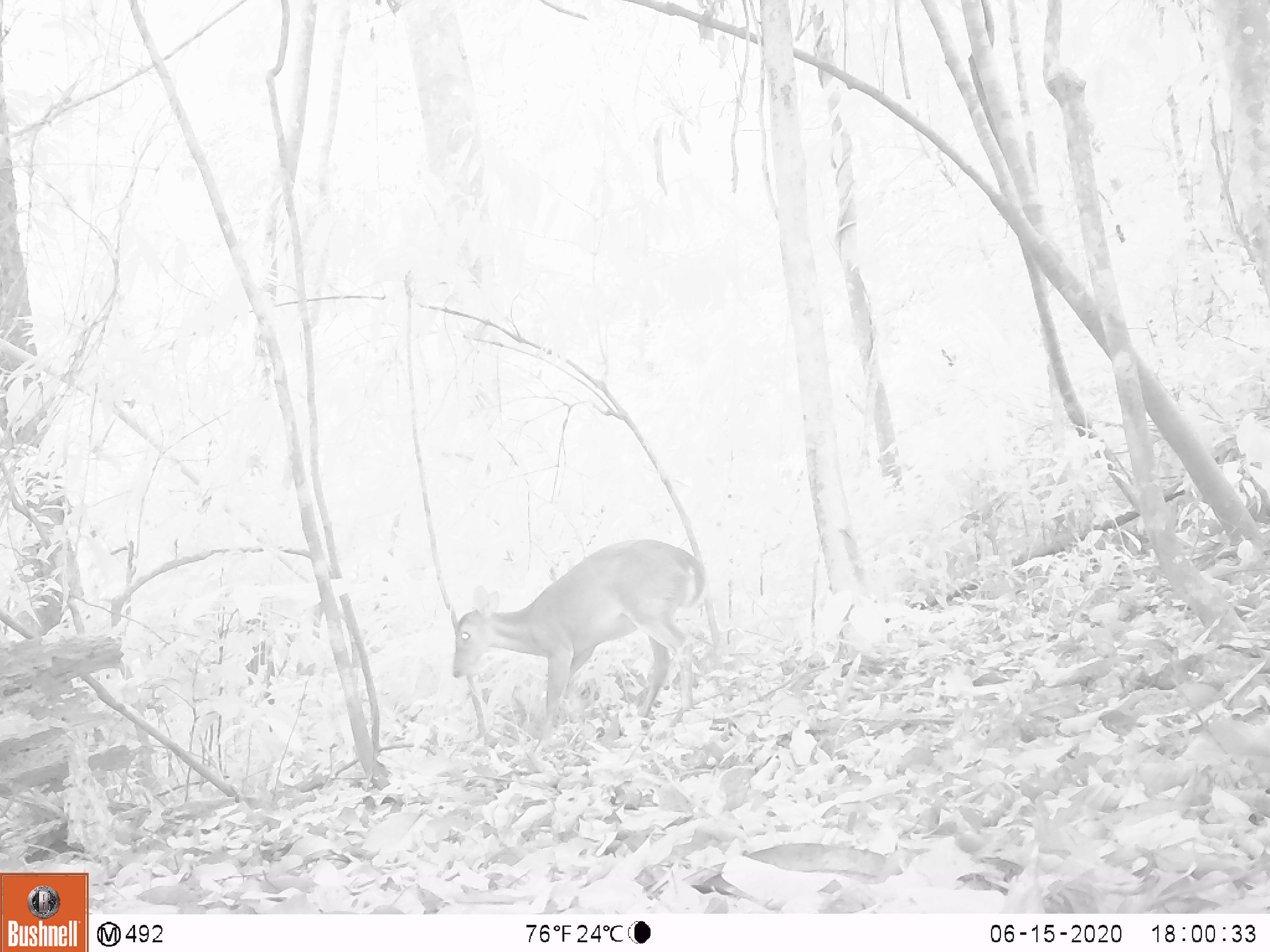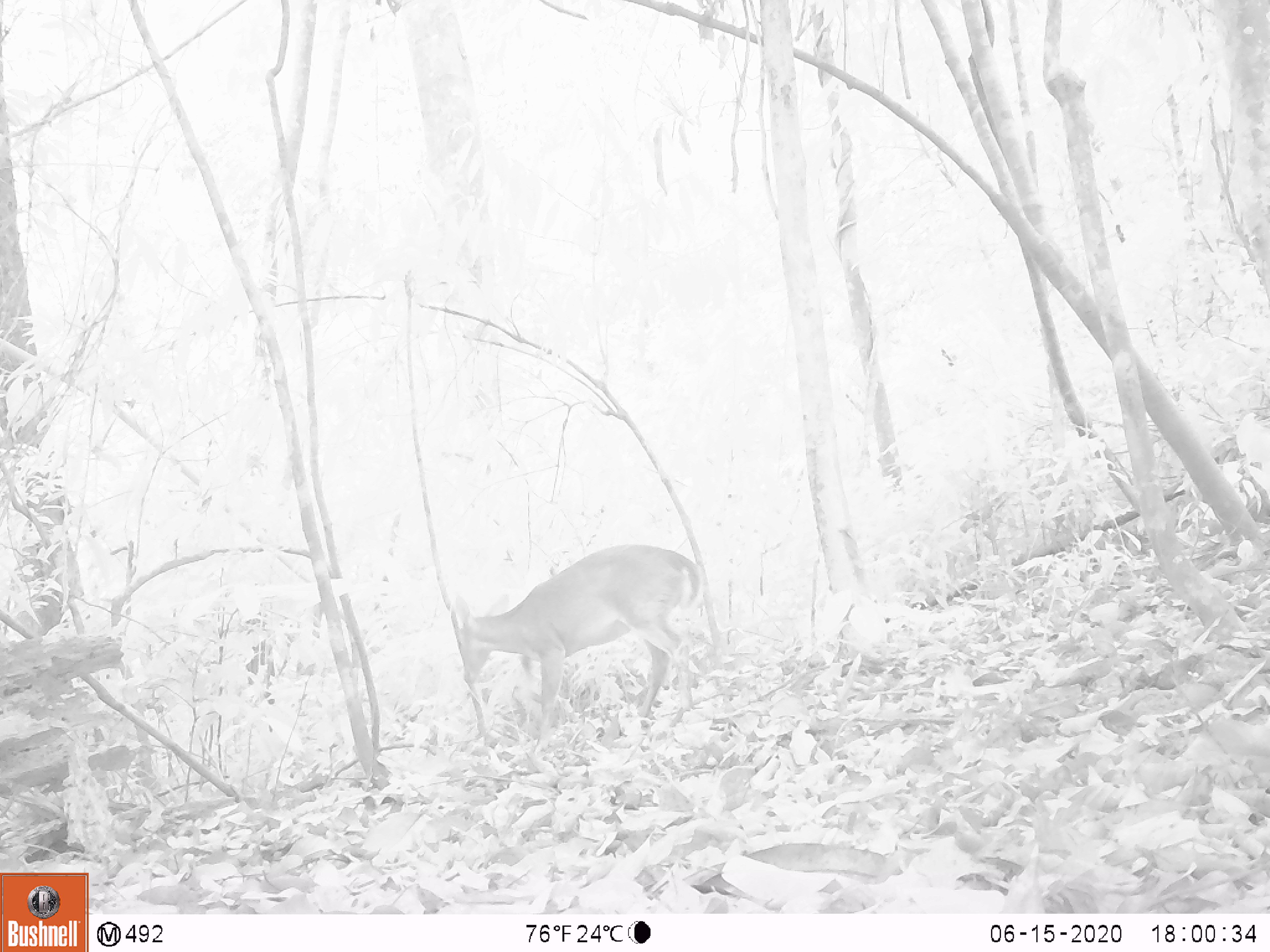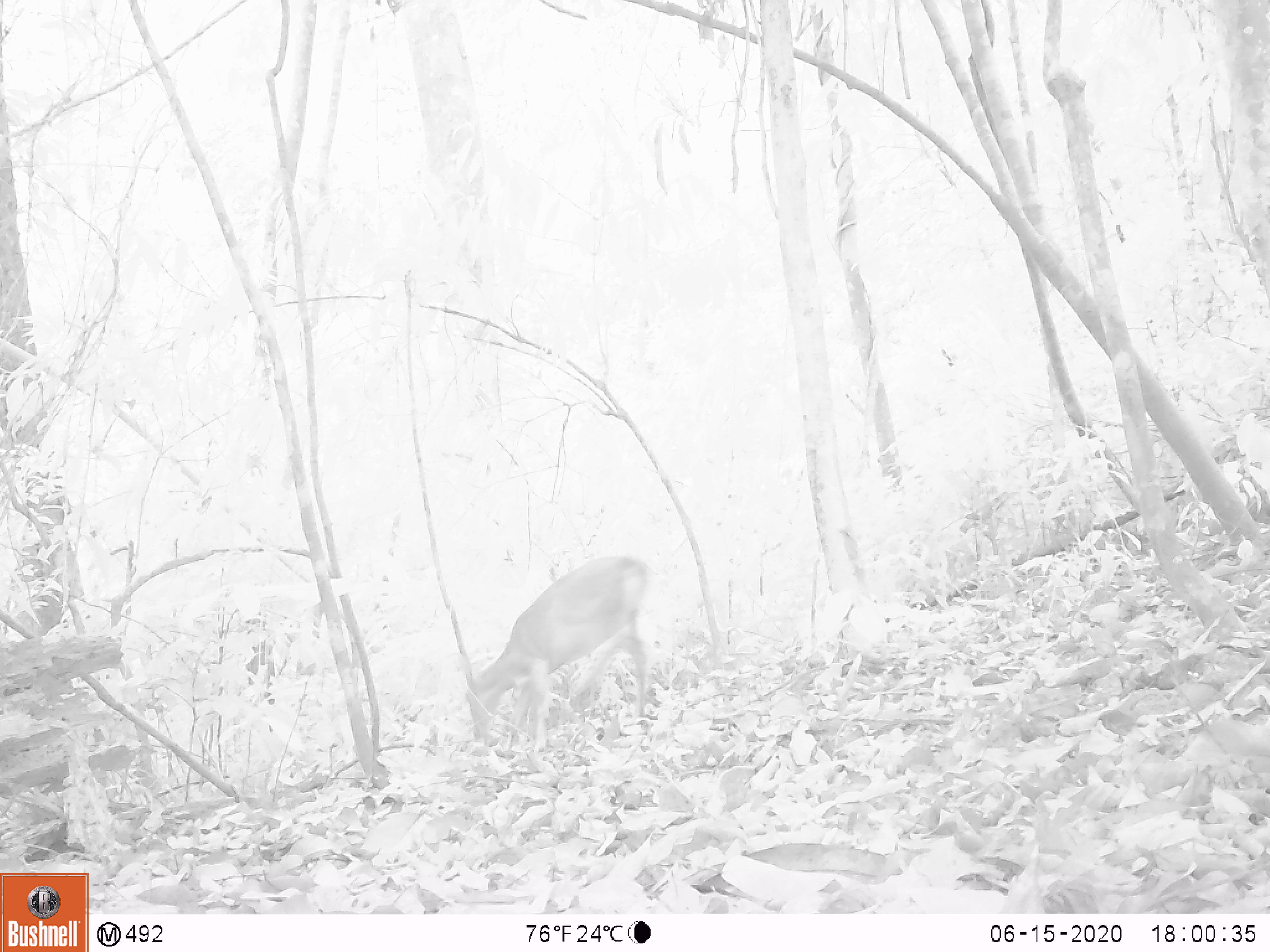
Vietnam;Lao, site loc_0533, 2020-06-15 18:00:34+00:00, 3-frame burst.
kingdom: Animalia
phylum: Chordata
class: Mammalia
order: Artiodactyla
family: Cervidae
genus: Muntiacus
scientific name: Muntiacus vuquangensis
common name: large-antlered muntjac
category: large antlered muntjac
Large antlered muntjac (large-antlered muntjac) (Muntiacus vuquangensis). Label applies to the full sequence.